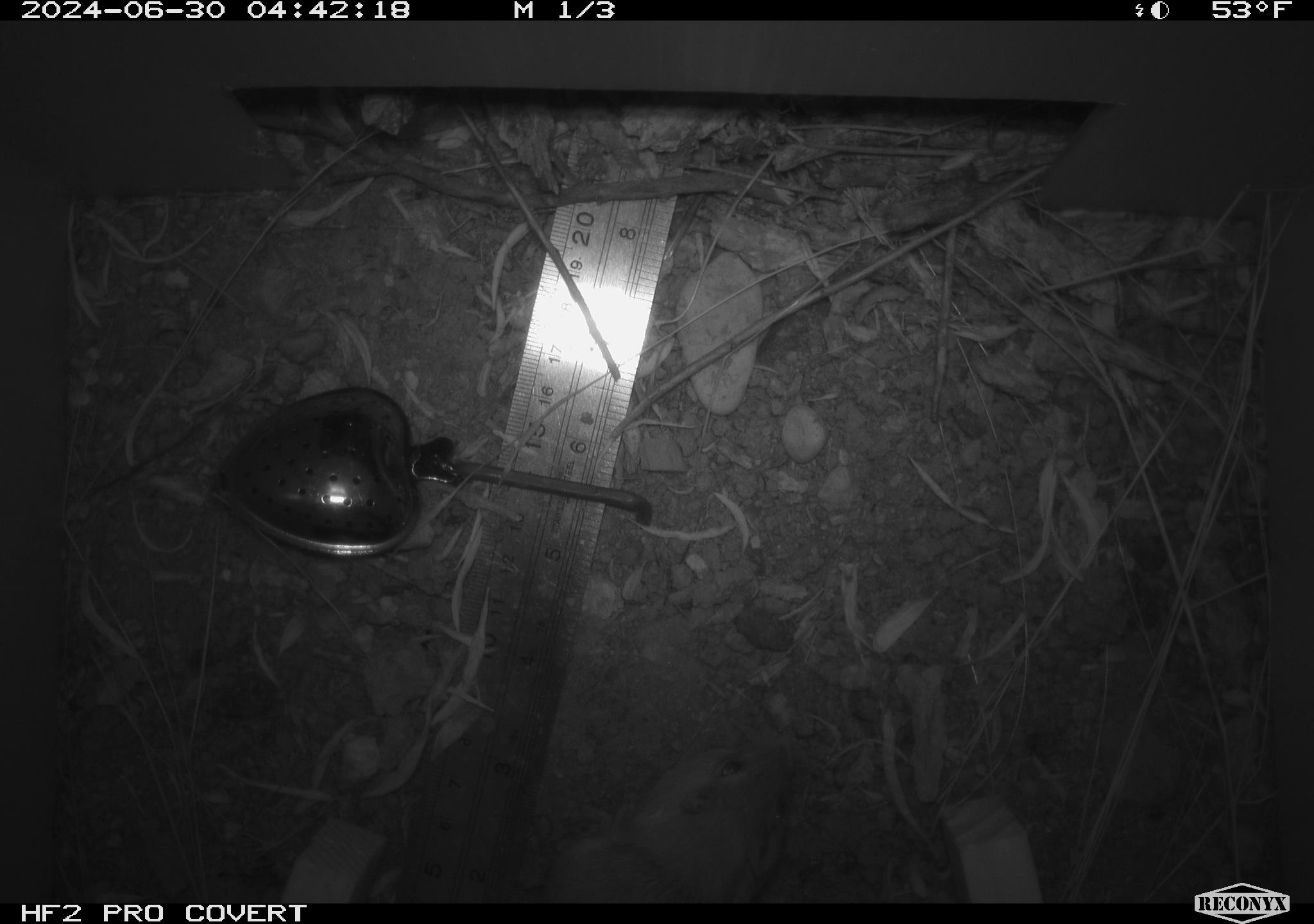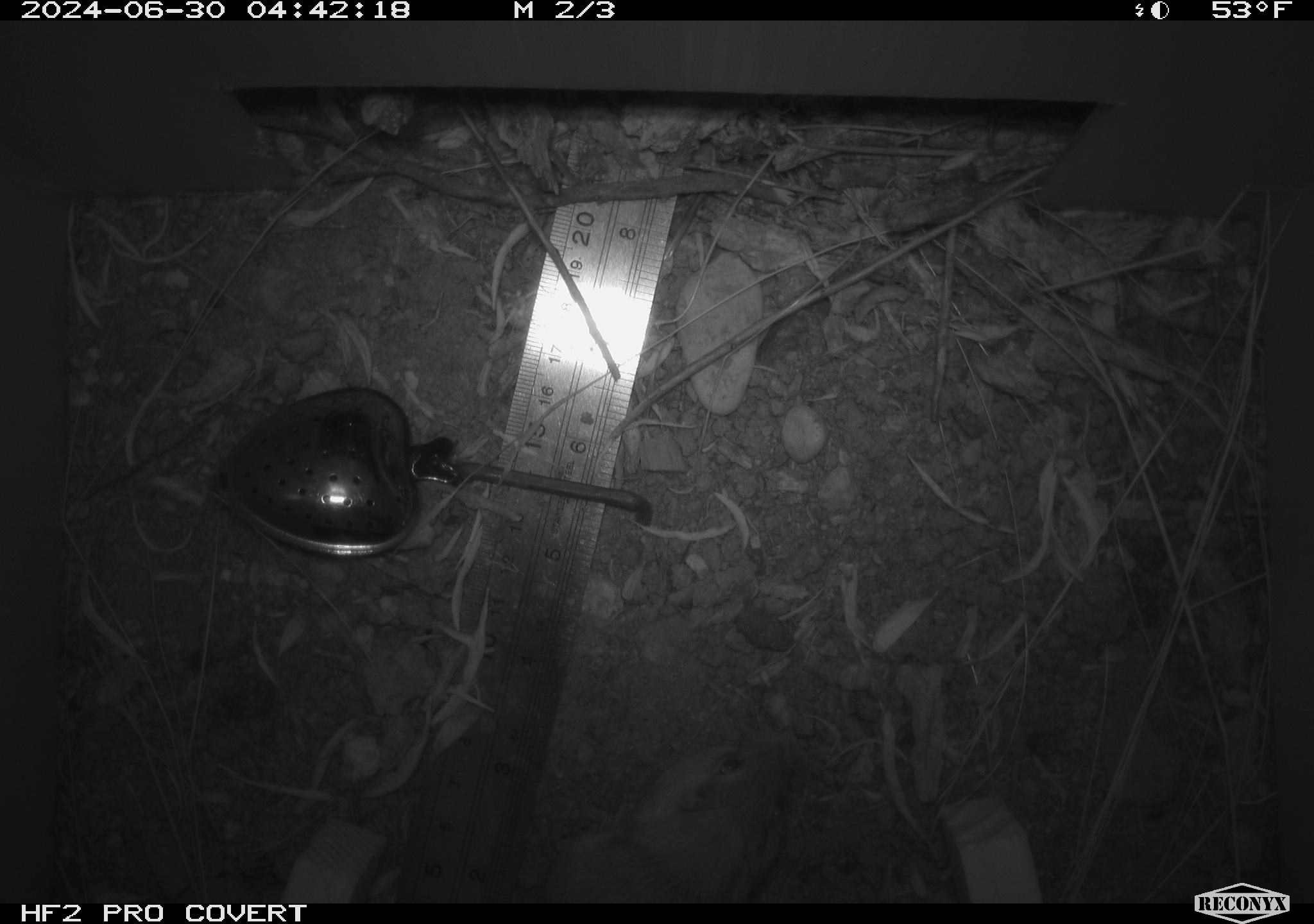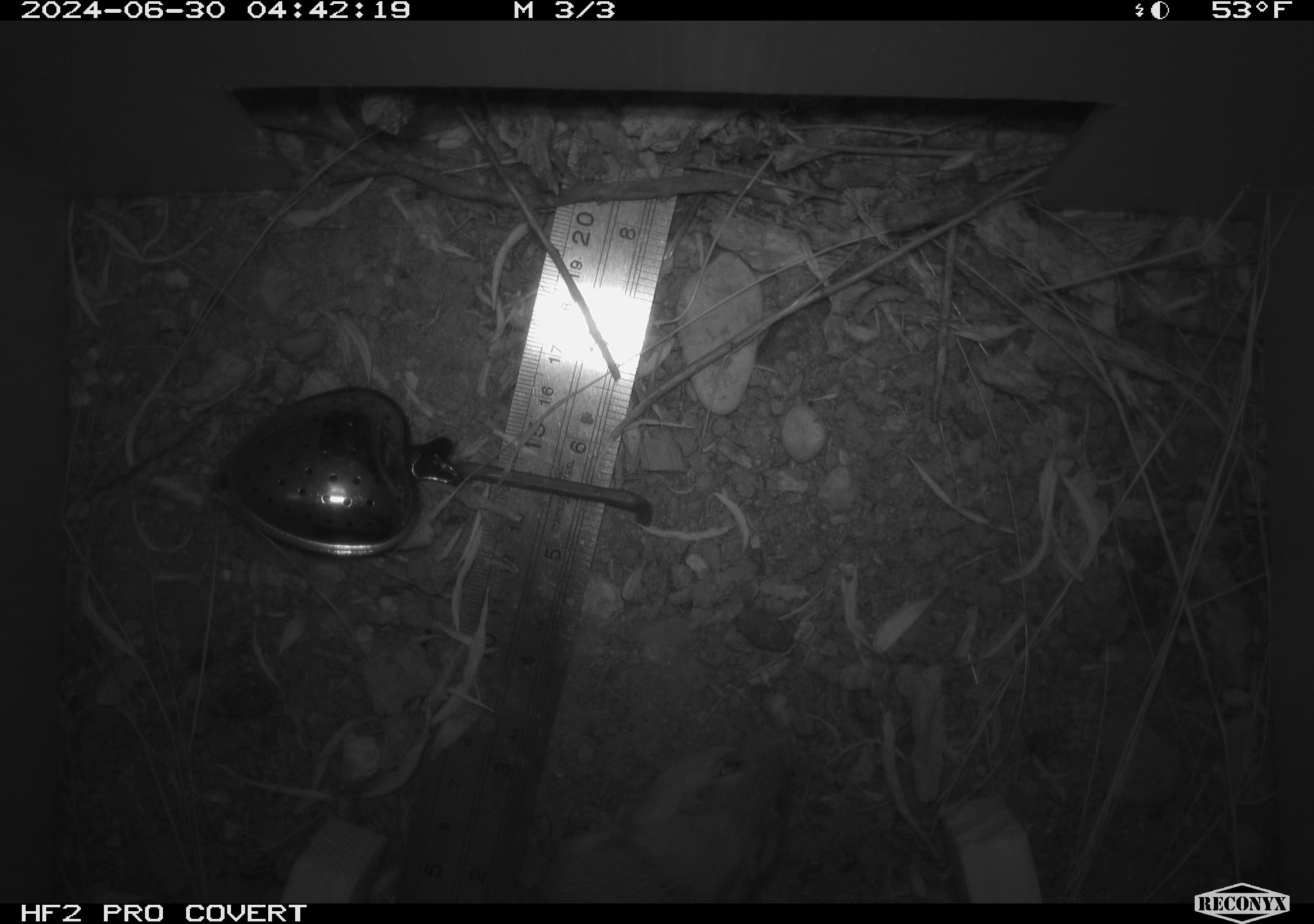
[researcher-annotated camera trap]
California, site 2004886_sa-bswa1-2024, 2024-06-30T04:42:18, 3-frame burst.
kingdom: Animalia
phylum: Chordata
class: Mammalia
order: Rodentia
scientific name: Rodentia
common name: mouse species